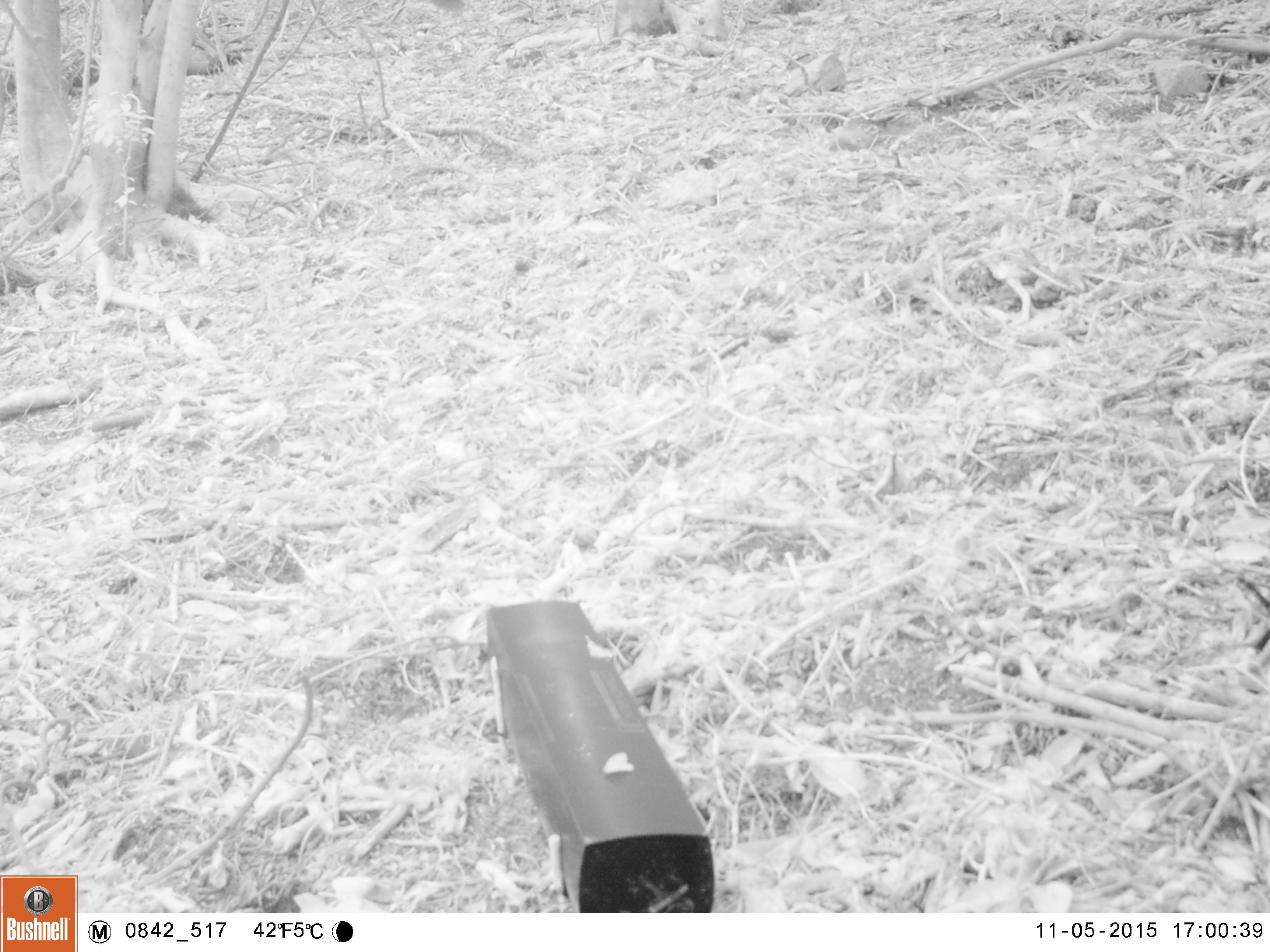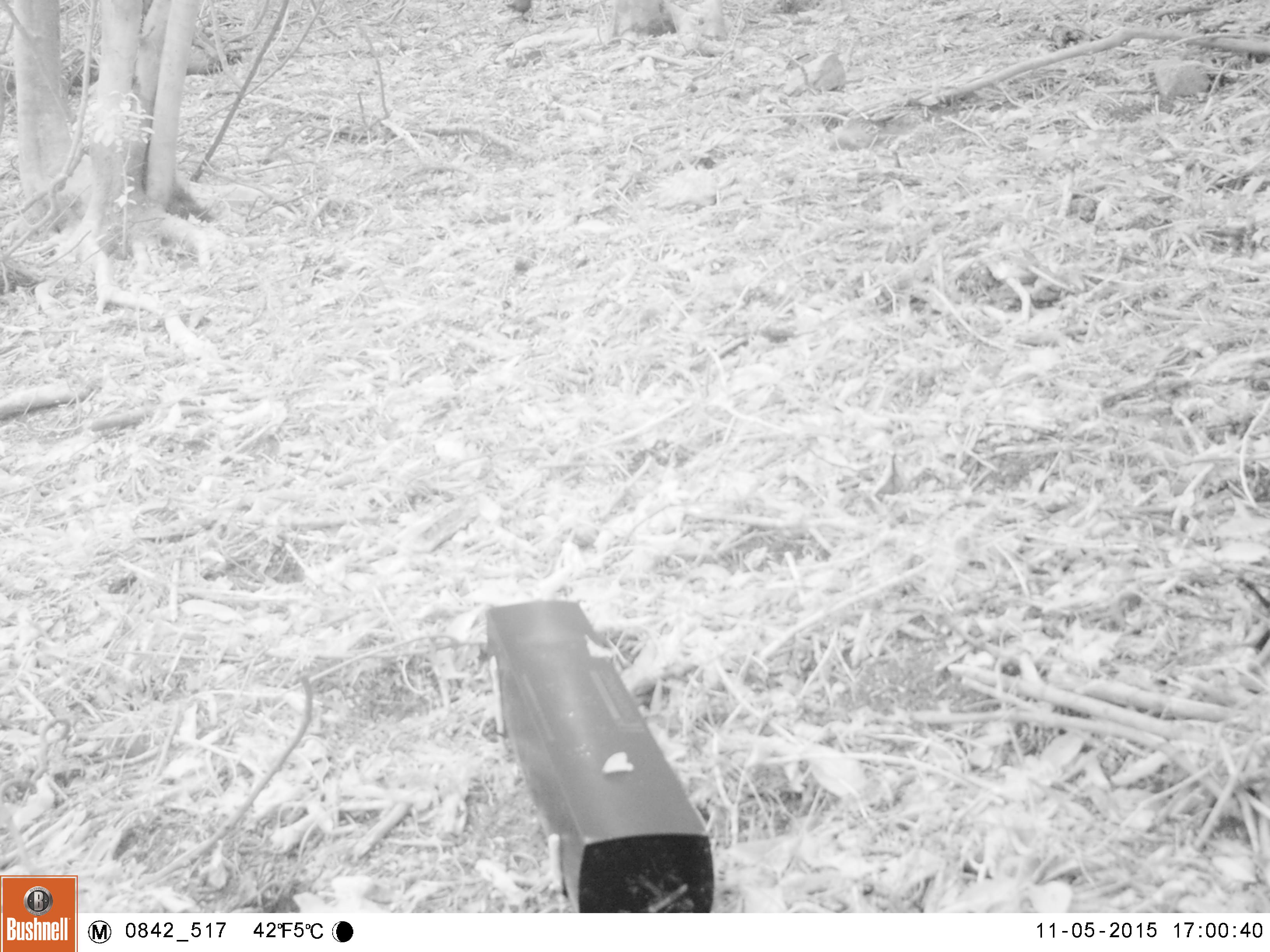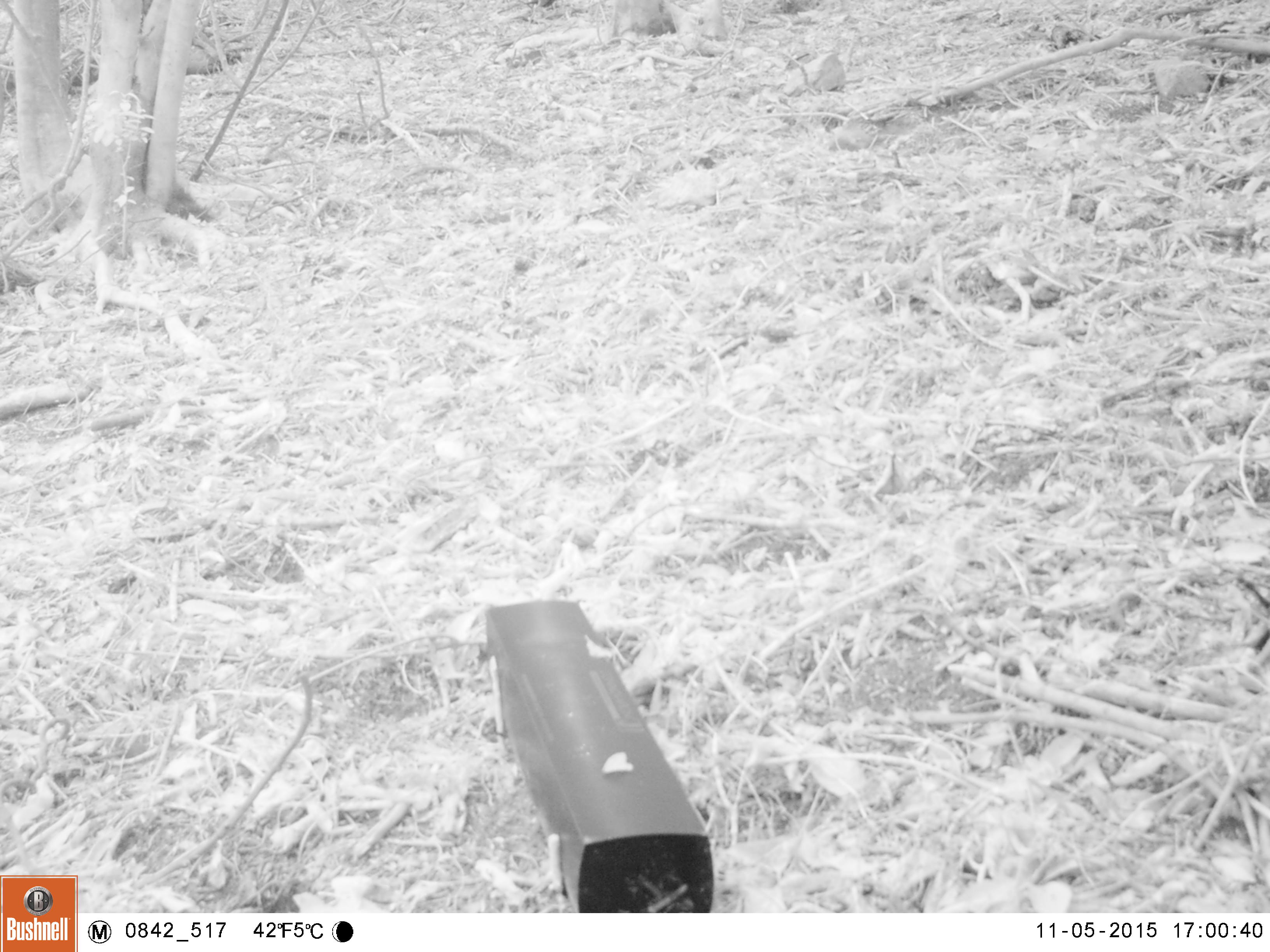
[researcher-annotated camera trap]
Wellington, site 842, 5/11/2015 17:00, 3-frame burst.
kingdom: Animalia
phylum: Chordata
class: Aves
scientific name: Aves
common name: bird